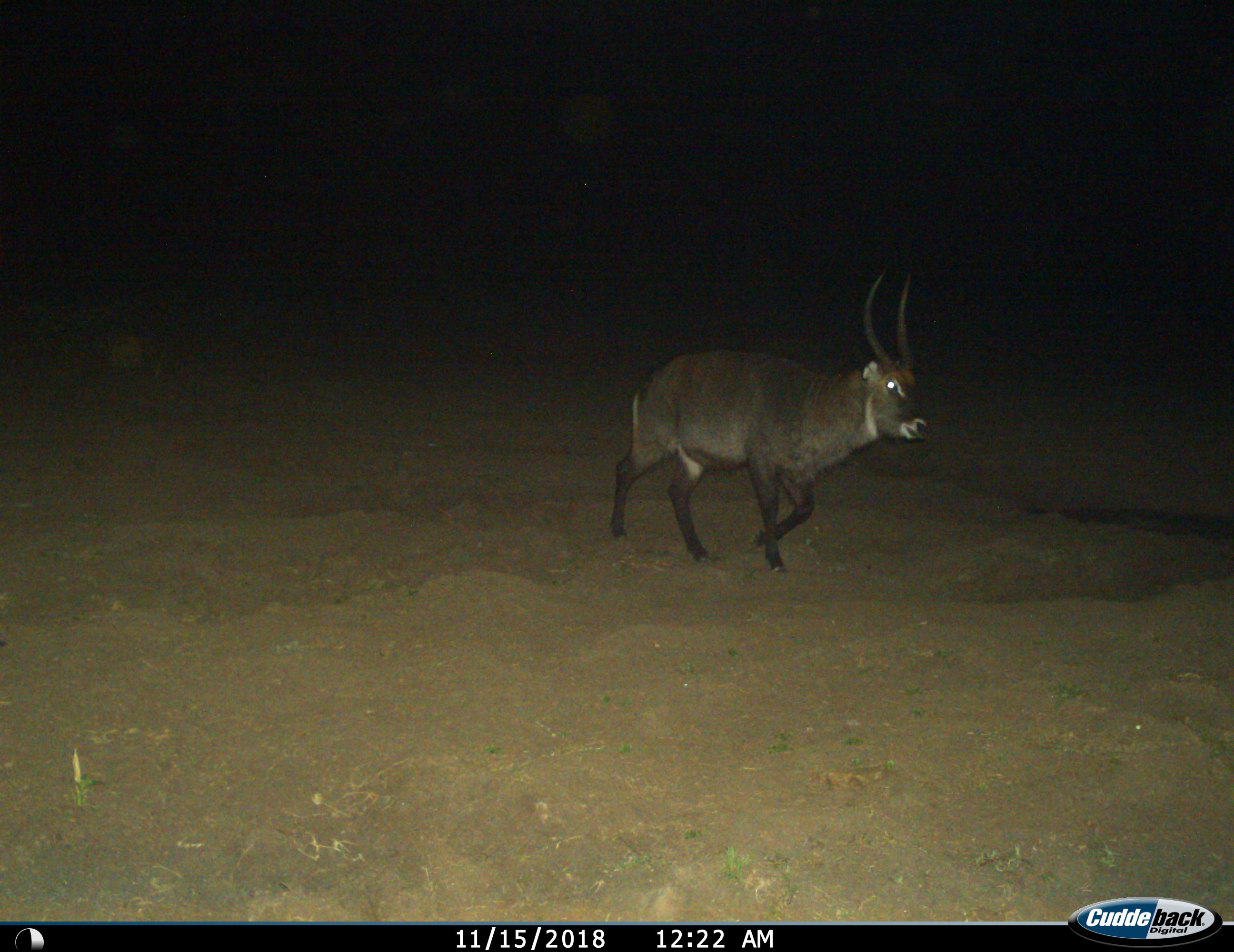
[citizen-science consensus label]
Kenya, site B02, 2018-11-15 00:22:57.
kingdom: Animalia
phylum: Chordata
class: Mammalia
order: Artiodactyla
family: Bovidae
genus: Kobus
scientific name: Kobus ellipsiprymnus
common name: waterbuck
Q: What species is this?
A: Waterbuck (Kobus ellipsiprymnus).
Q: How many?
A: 1.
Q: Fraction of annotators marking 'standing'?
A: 22%.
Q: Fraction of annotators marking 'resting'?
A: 0%.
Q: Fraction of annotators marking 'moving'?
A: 100%.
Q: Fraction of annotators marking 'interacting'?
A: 0%.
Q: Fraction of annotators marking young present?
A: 0%.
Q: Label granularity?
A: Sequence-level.